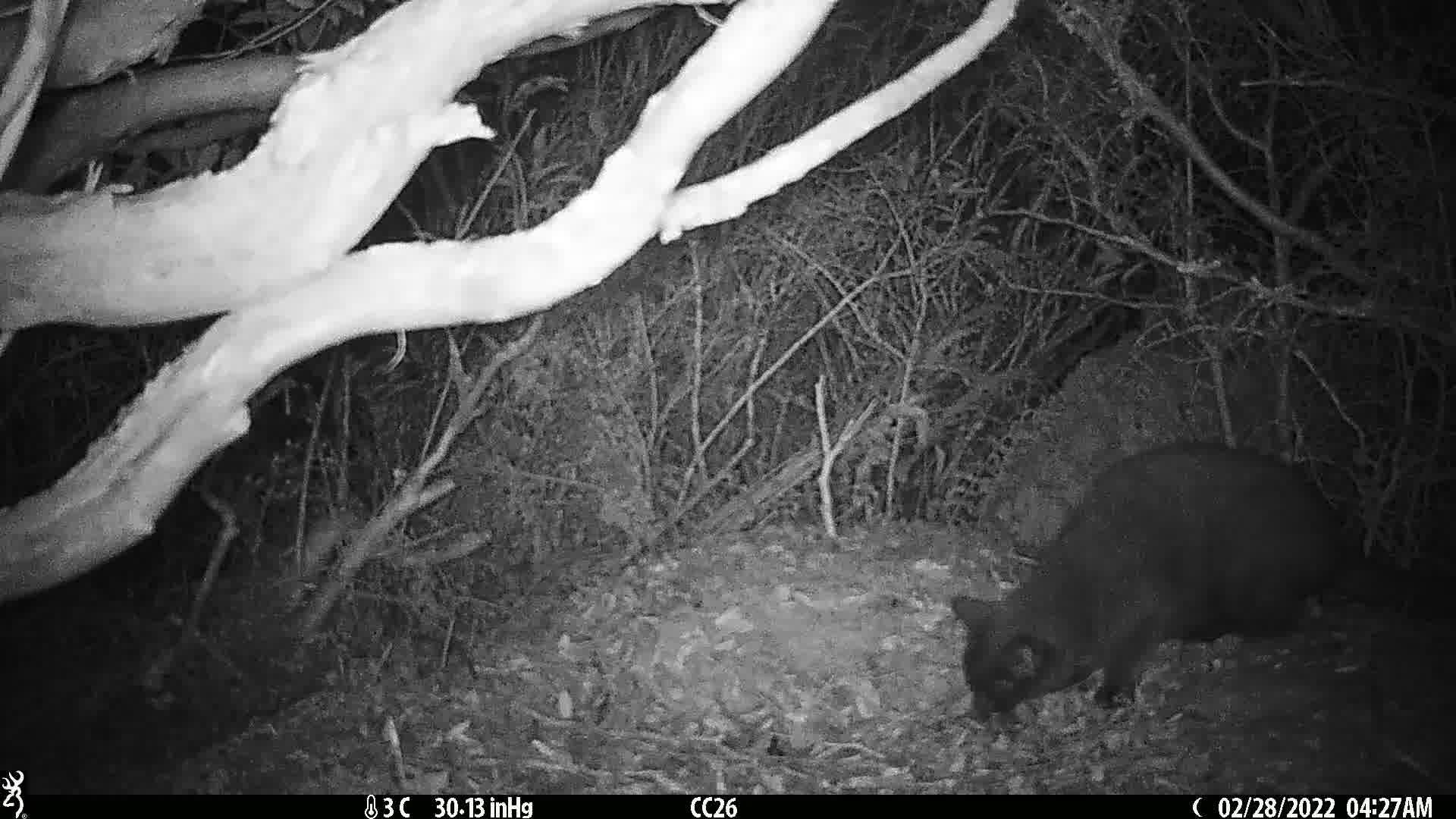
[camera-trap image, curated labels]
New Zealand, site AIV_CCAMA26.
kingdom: Animalia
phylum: Chordata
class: Mammalia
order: Carnivora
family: Felidae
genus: Felis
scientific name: Felis catus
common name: domestic cat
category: cat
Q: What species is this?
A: Cat (domestic cat) (Felis catus).